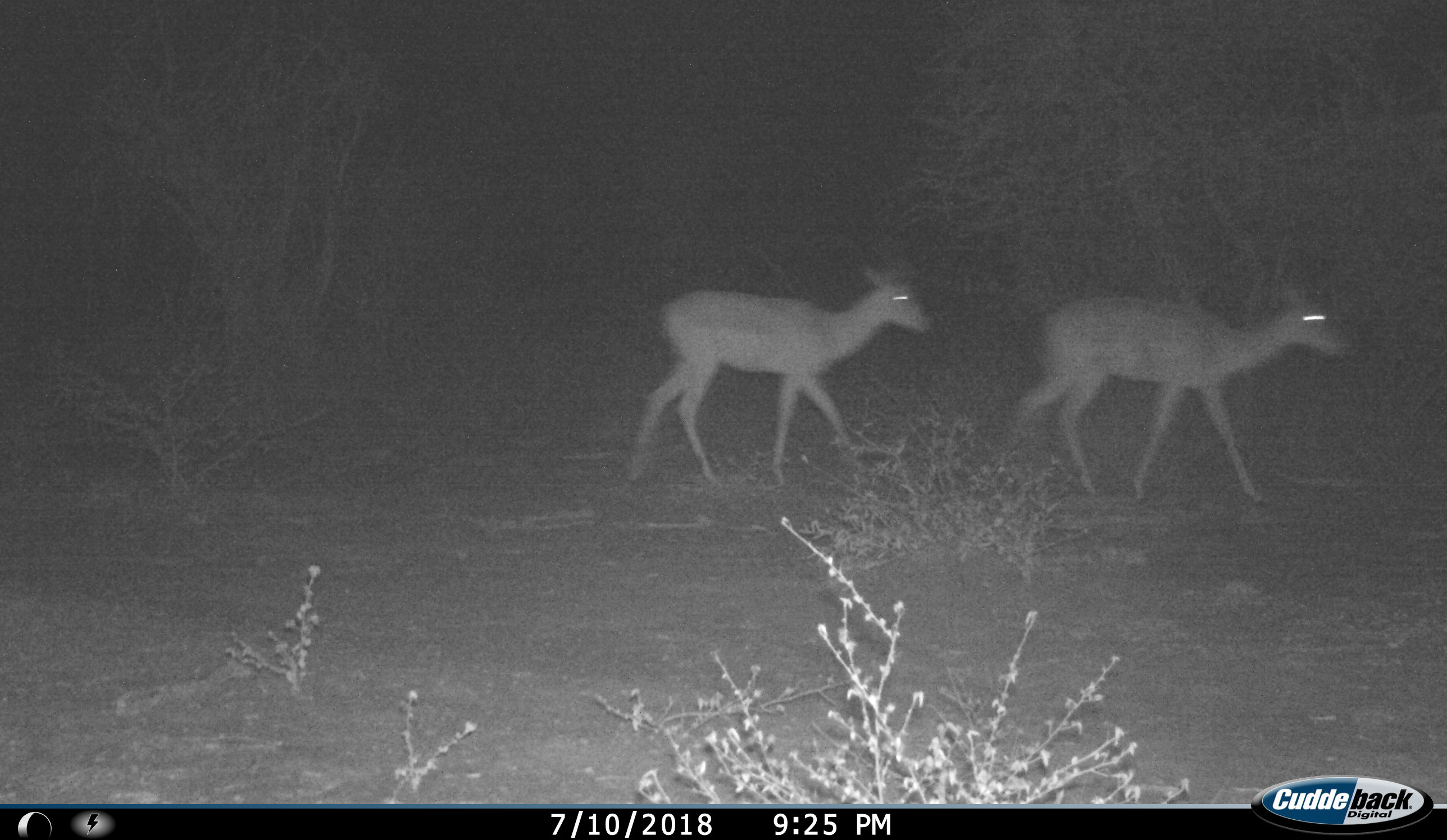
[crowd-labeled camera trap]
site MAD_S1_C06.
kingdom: Animalia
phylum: Chordata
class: Mammalia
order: Artiodactyla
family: Bovidae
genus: Aepyceros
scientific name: Aepyceros melampus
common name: impala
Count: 2.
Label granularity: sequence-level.